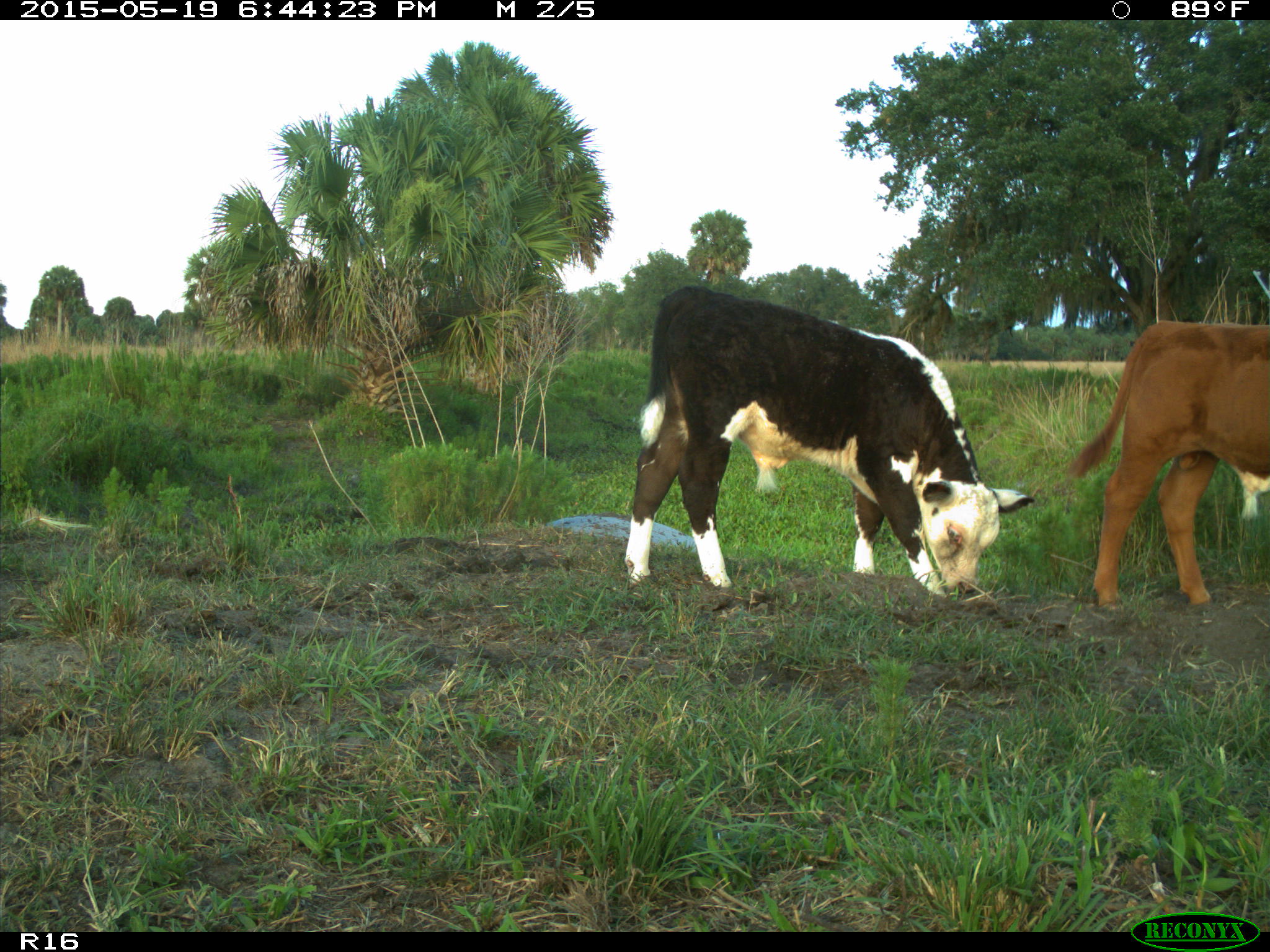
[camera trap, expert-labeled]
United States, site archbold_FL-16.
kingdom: Animalia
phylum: Chordata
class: Mammalia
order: Artiodactyla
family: Bovidae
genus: Bos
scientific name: Bos taurus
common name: domestic cow